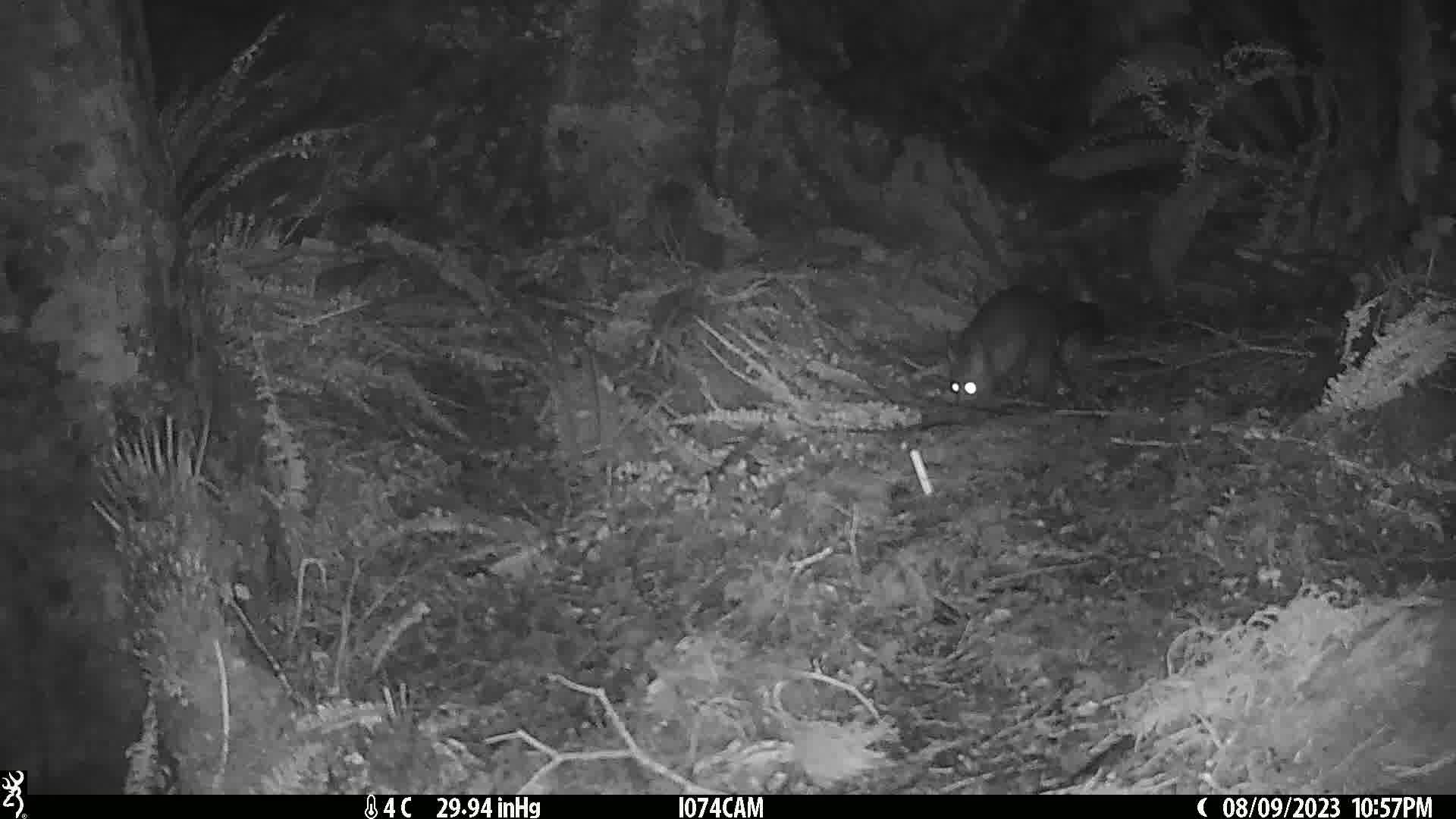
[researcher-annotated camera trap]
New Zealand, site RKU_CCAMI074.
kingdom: Animalia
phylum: Chordata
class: Mammalia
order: Diprotodontia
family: Phalangeridae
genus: Trichosurus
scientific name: Trichosurus vulpecula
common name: common brushtail possum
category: possum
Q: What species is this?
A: Possum (common brushtail possum) (Trichosurus vulpecula).